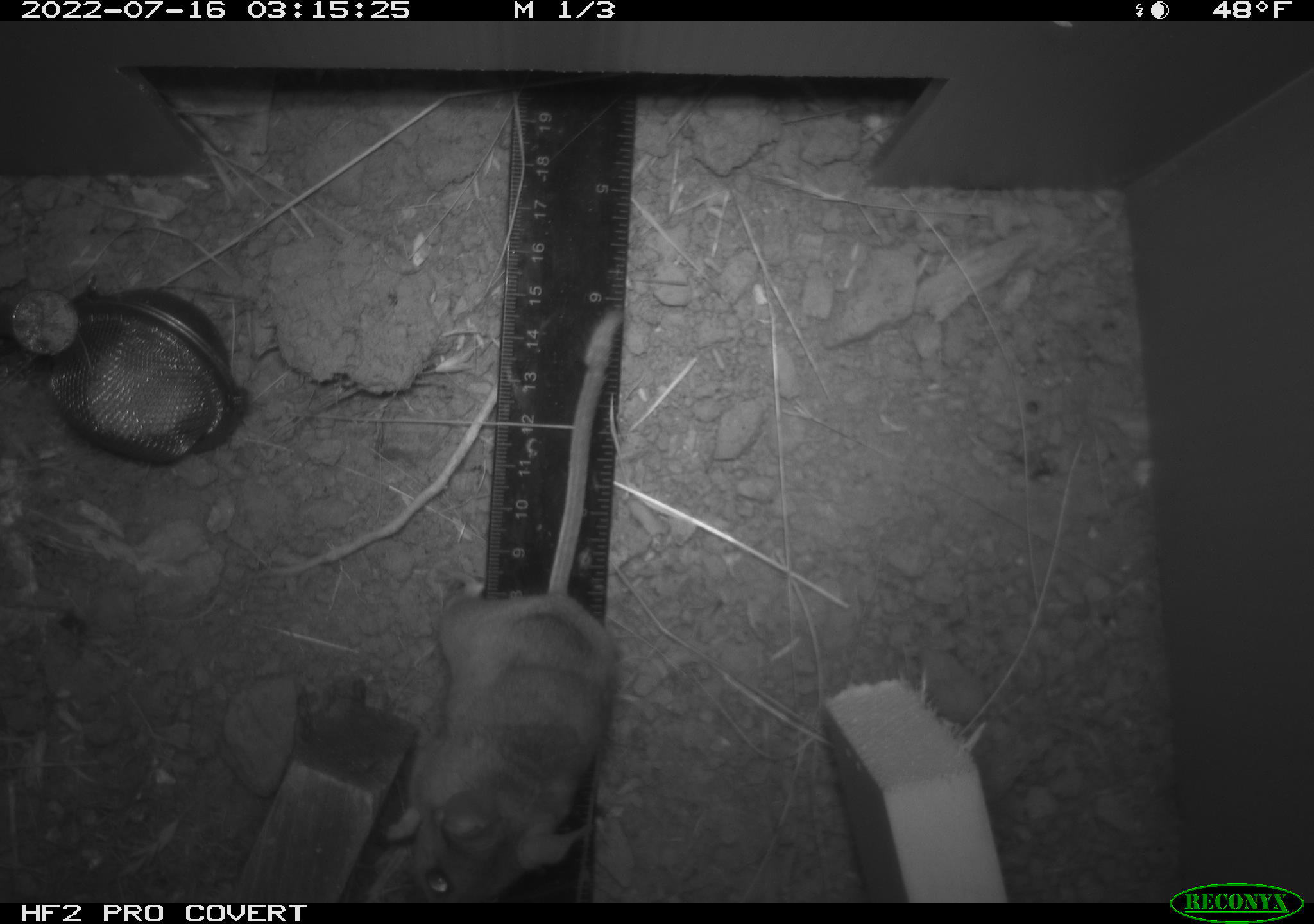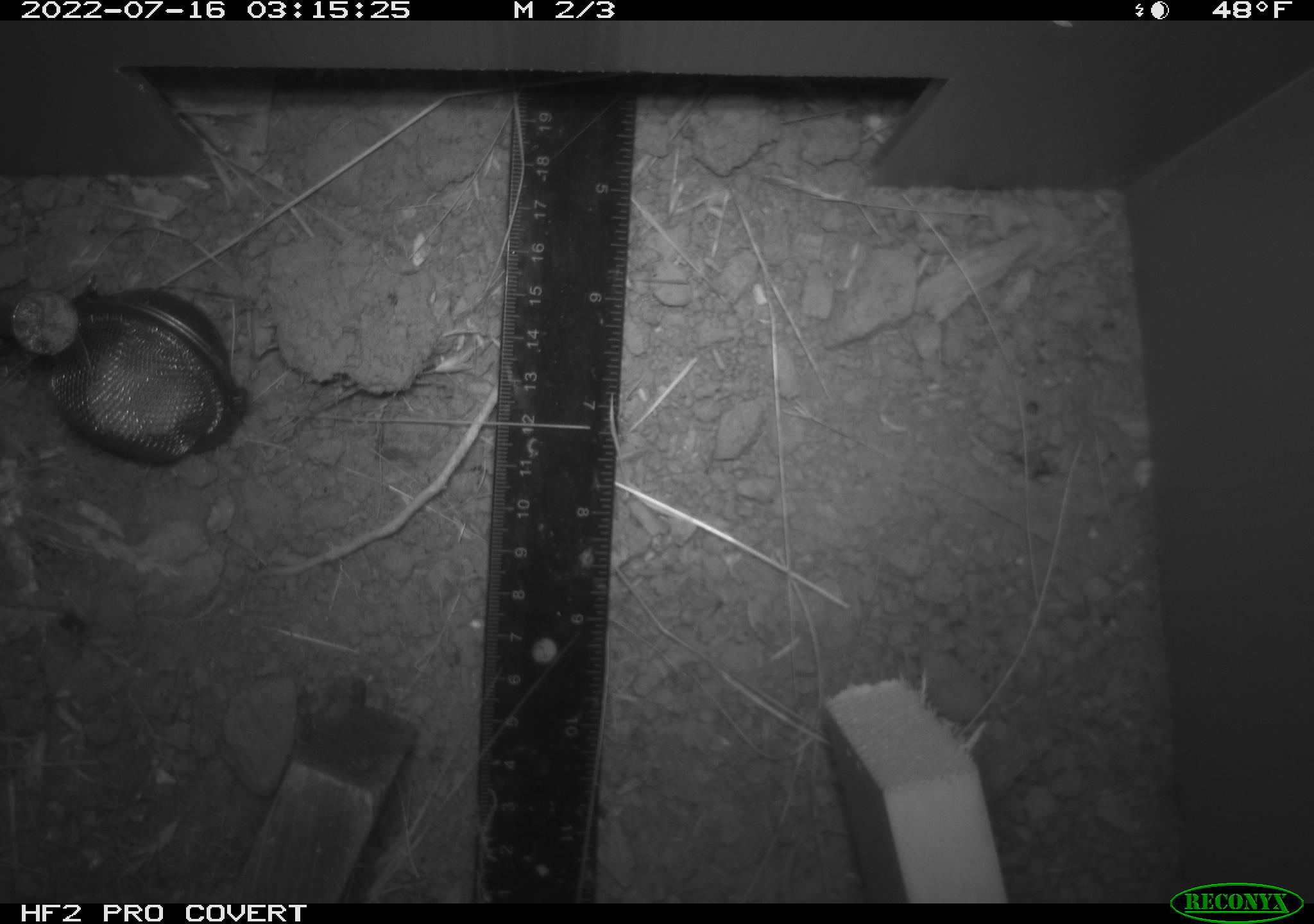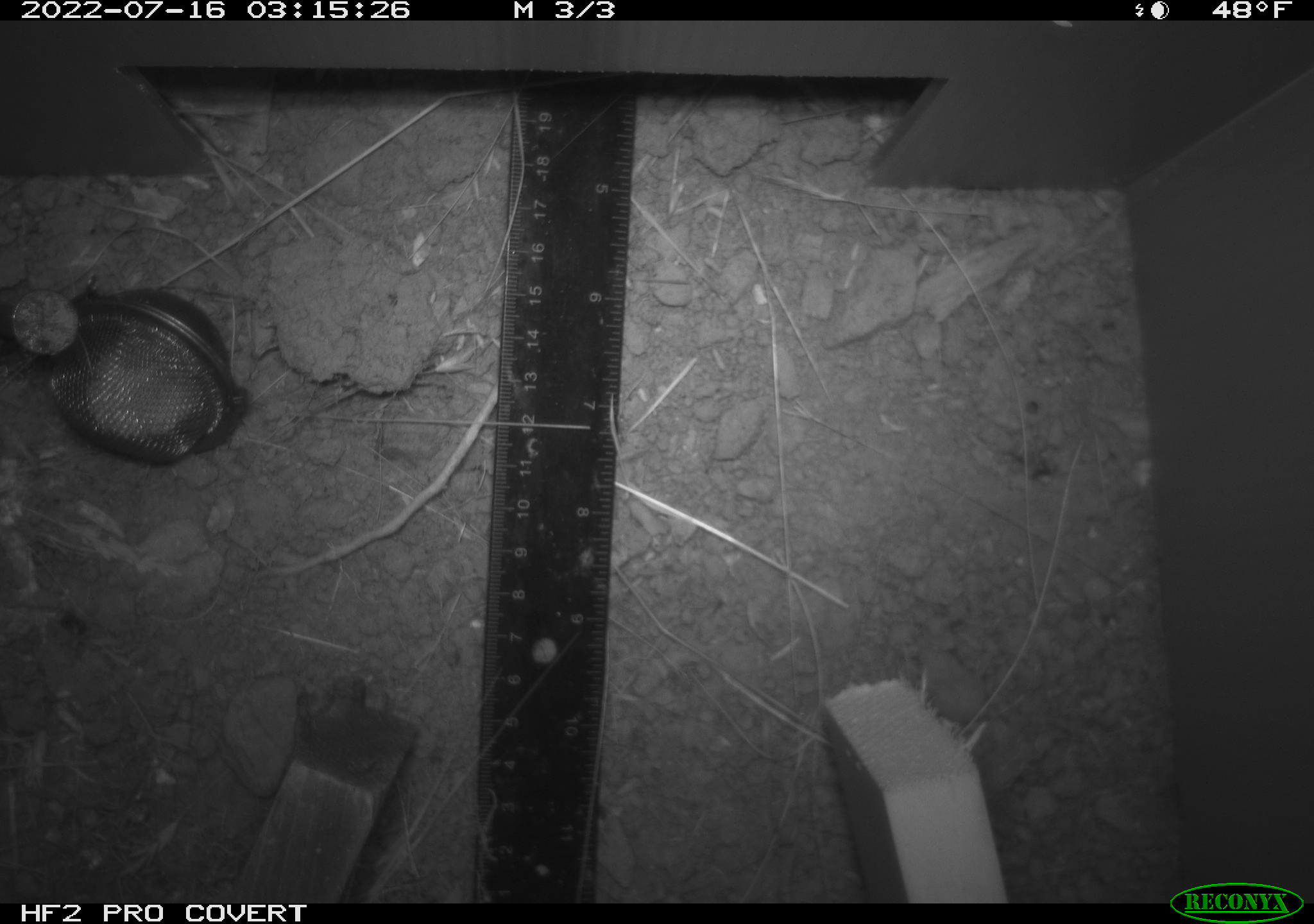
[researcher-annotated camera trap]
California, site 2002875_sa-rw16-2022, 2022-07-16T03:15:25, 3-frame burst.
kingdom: Animalia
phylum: Chordata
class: Mammalia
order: Rodentia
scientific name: Rodentia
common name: mouse species